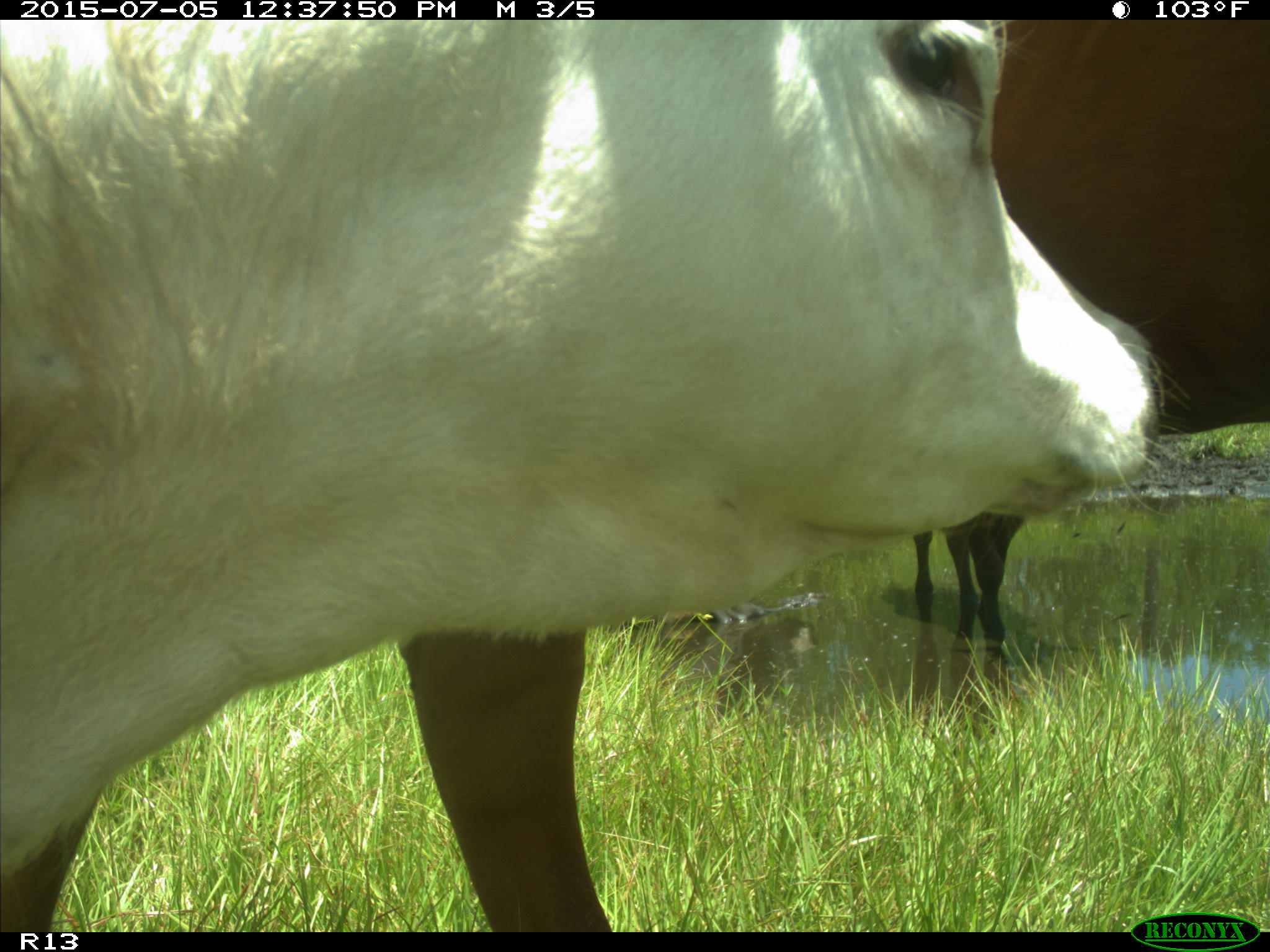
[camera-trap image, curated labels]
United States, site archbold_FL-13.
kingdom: Animalia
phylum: Chordata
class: Mammalia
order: Artiodactyla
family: Bovidae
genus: Bos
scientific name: Bos taurus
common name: domestic cow